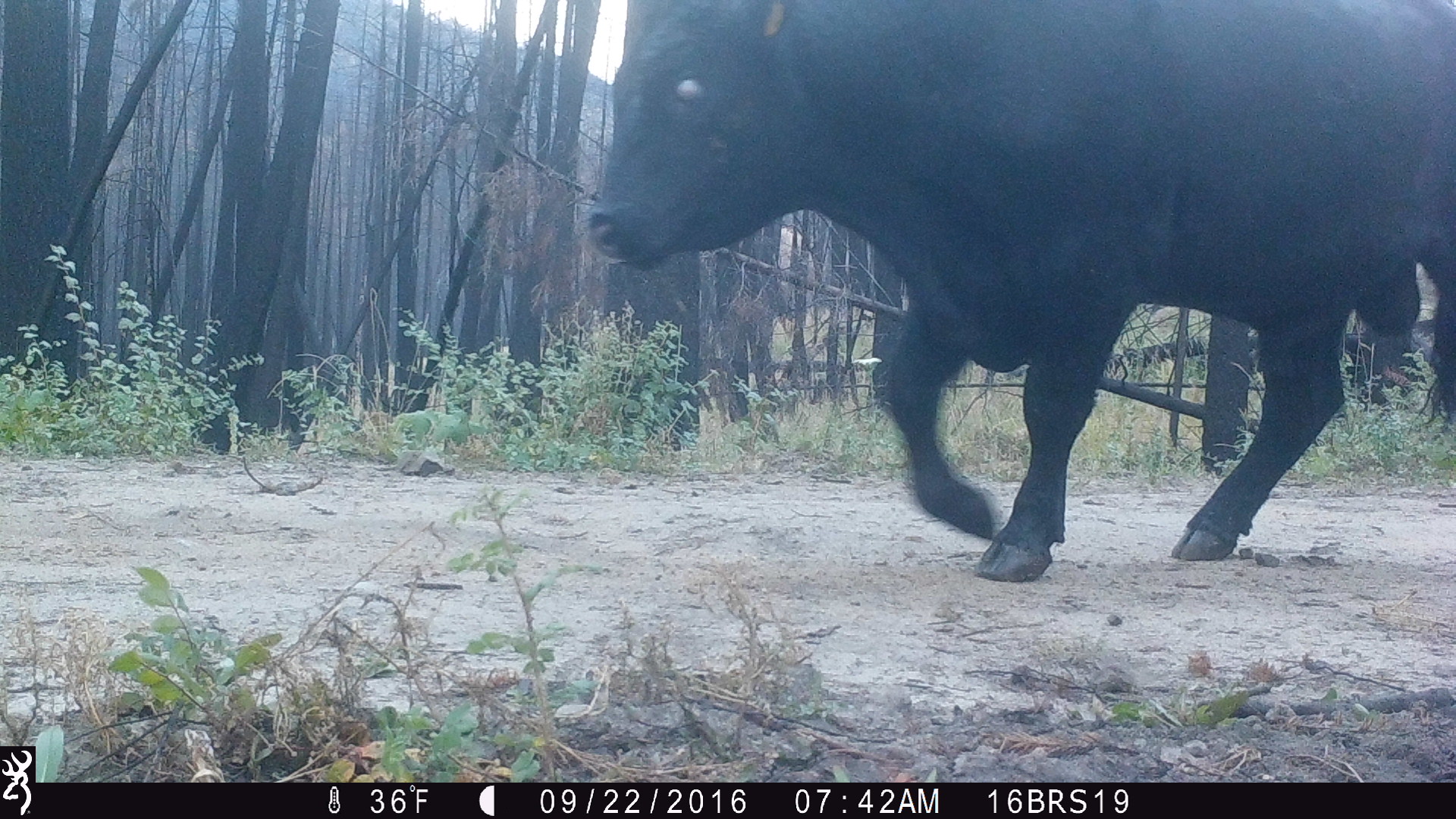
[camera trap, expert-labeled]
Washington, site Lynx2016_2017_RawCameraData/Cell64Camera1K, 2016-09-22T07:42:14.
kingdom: Animalia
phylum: Chordata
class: Mammalia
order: Artiodactyla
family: Bovidae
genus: Bos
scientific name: Bos taurus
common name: domestic cattle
Domestic cattle (Bos taurus). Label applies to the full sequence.